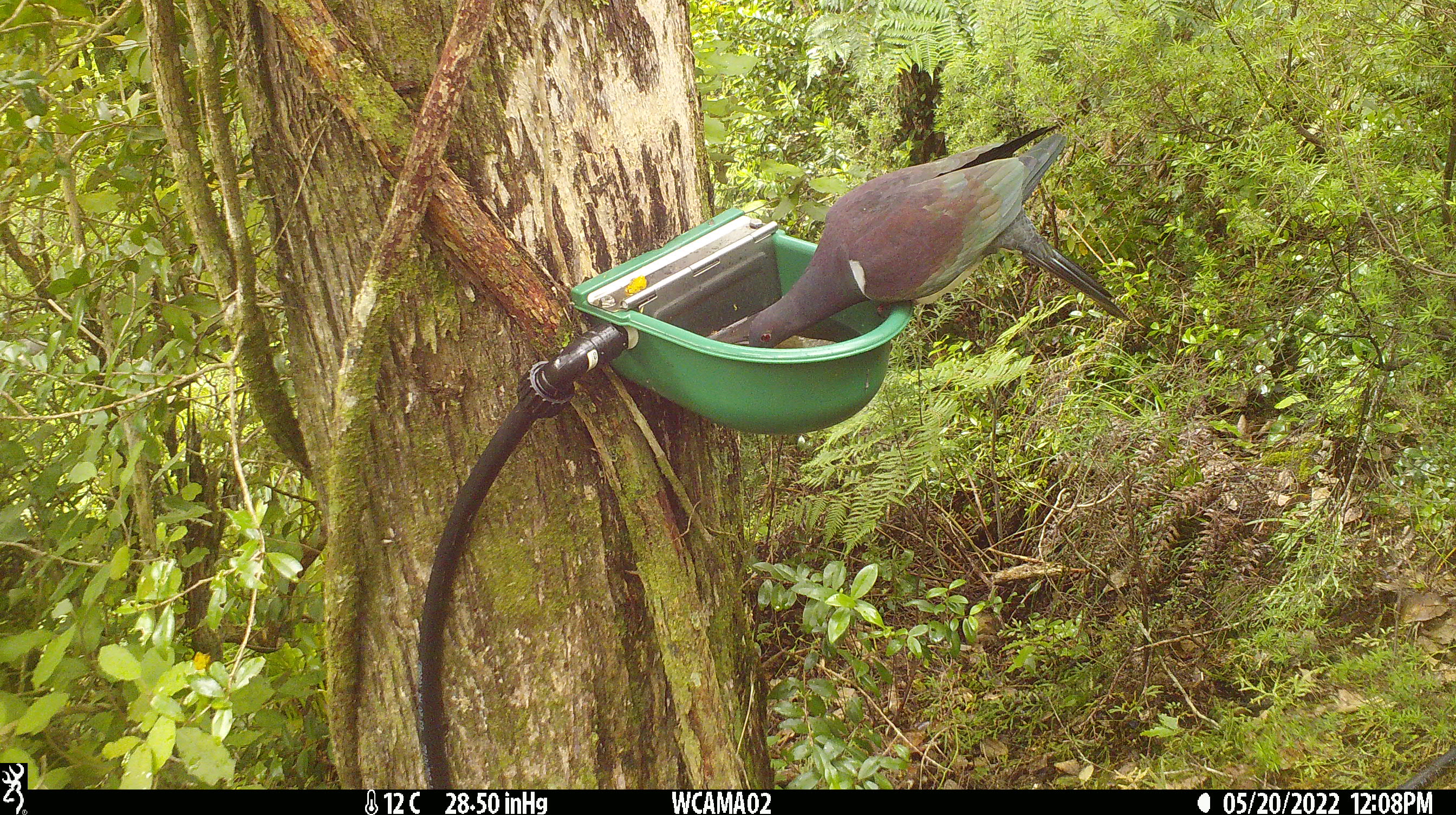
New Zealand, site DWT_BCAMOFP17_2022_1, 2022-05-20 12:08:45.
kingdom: Animalia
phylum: Chordata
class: Aves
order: Columbiformes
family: Columbidae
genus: Hemiphaga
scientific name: Hemiphaga novaeseelandiae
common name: new zealand pigeon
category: kereru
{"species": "kereru (new zealand pigeon) (Hemiphaga novaeseelandiae)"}